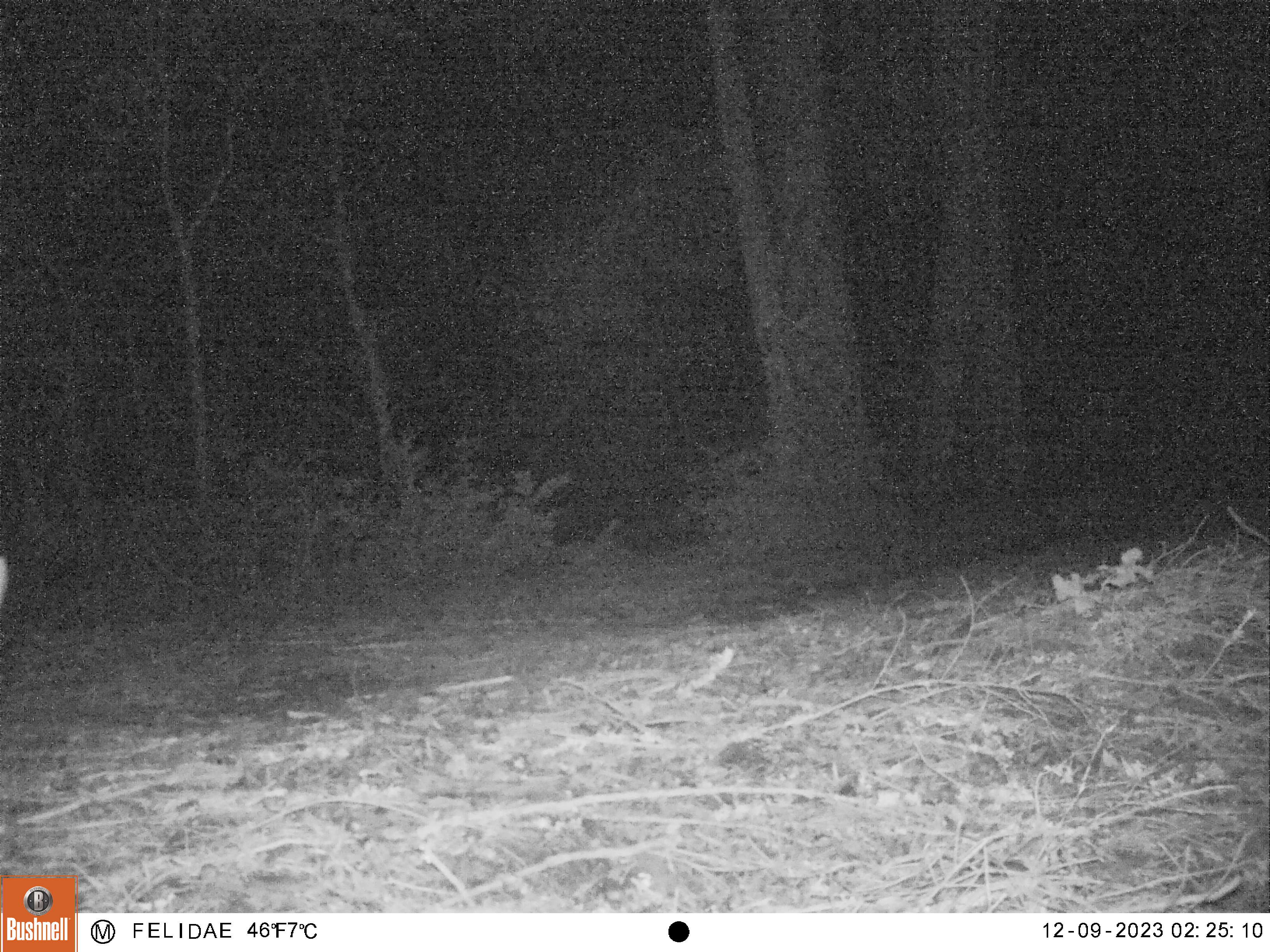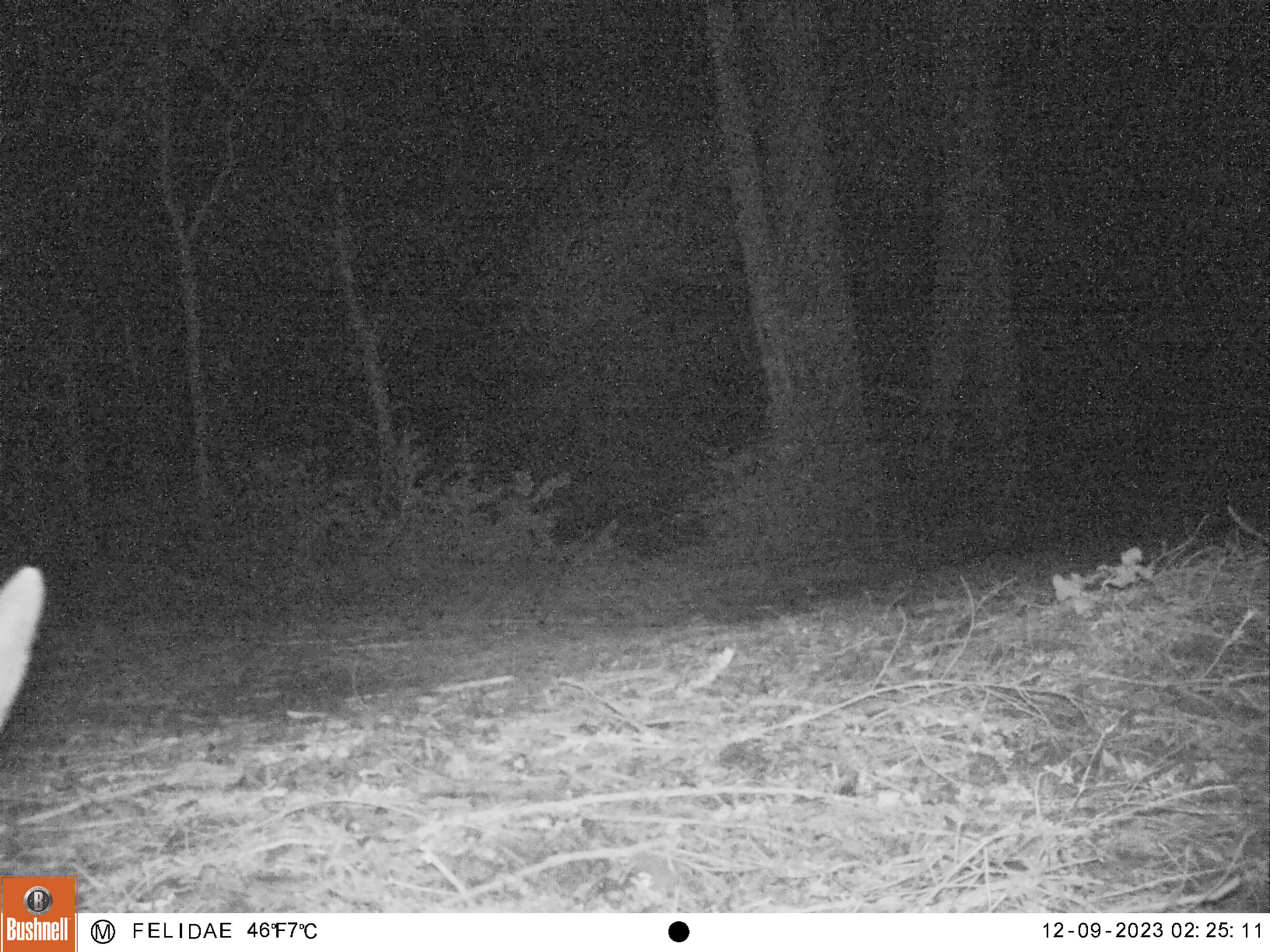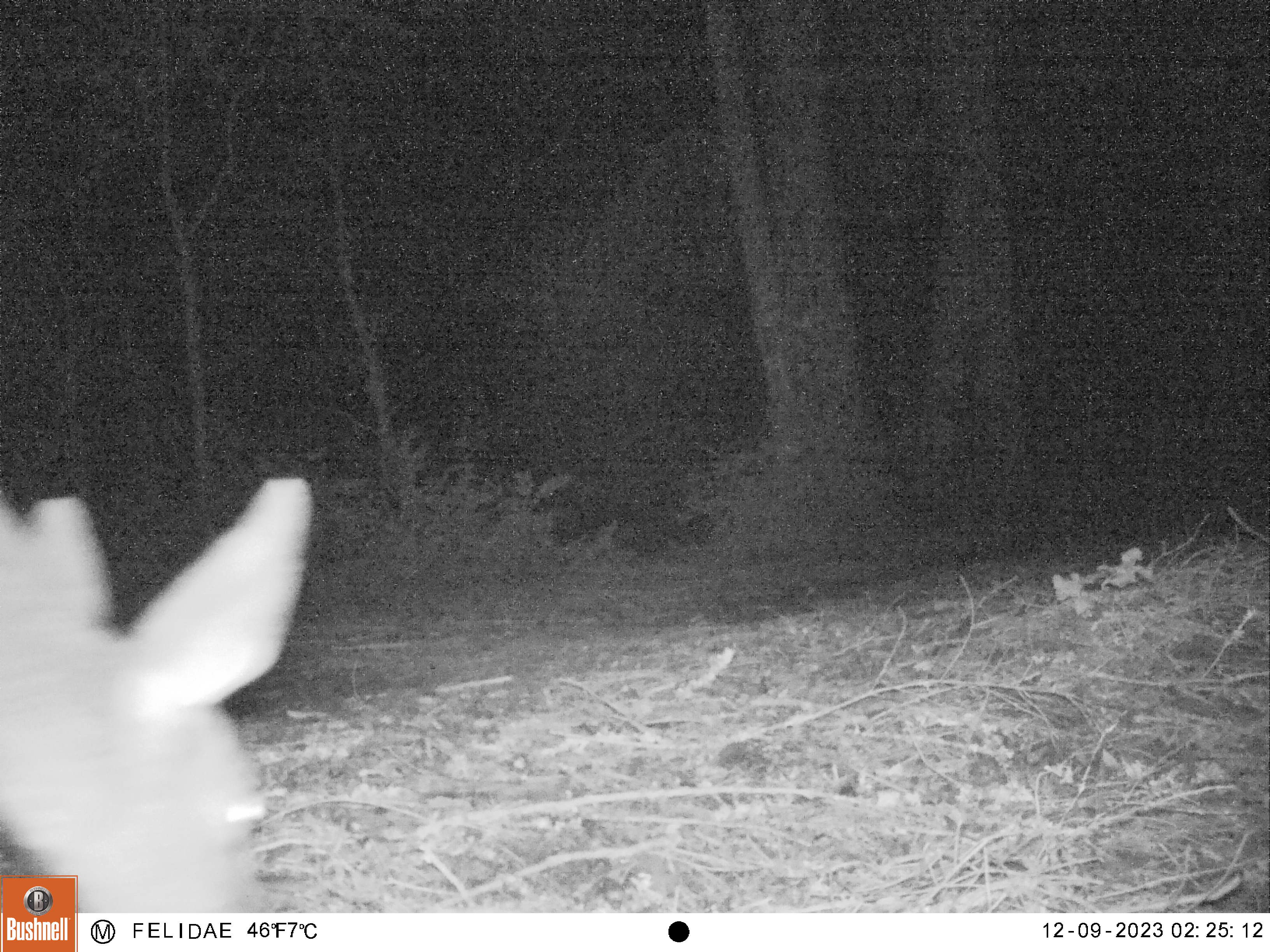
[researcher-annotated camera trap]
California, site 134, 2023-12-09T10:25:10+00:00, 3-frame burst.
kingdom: Animalia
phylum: Chordata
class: Mammalia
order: Artiodactyla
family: Cervidae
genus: Odocoileus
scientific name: Odocoileus hemionus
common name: mule deer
Mule deer (Odocoileus hemionus).